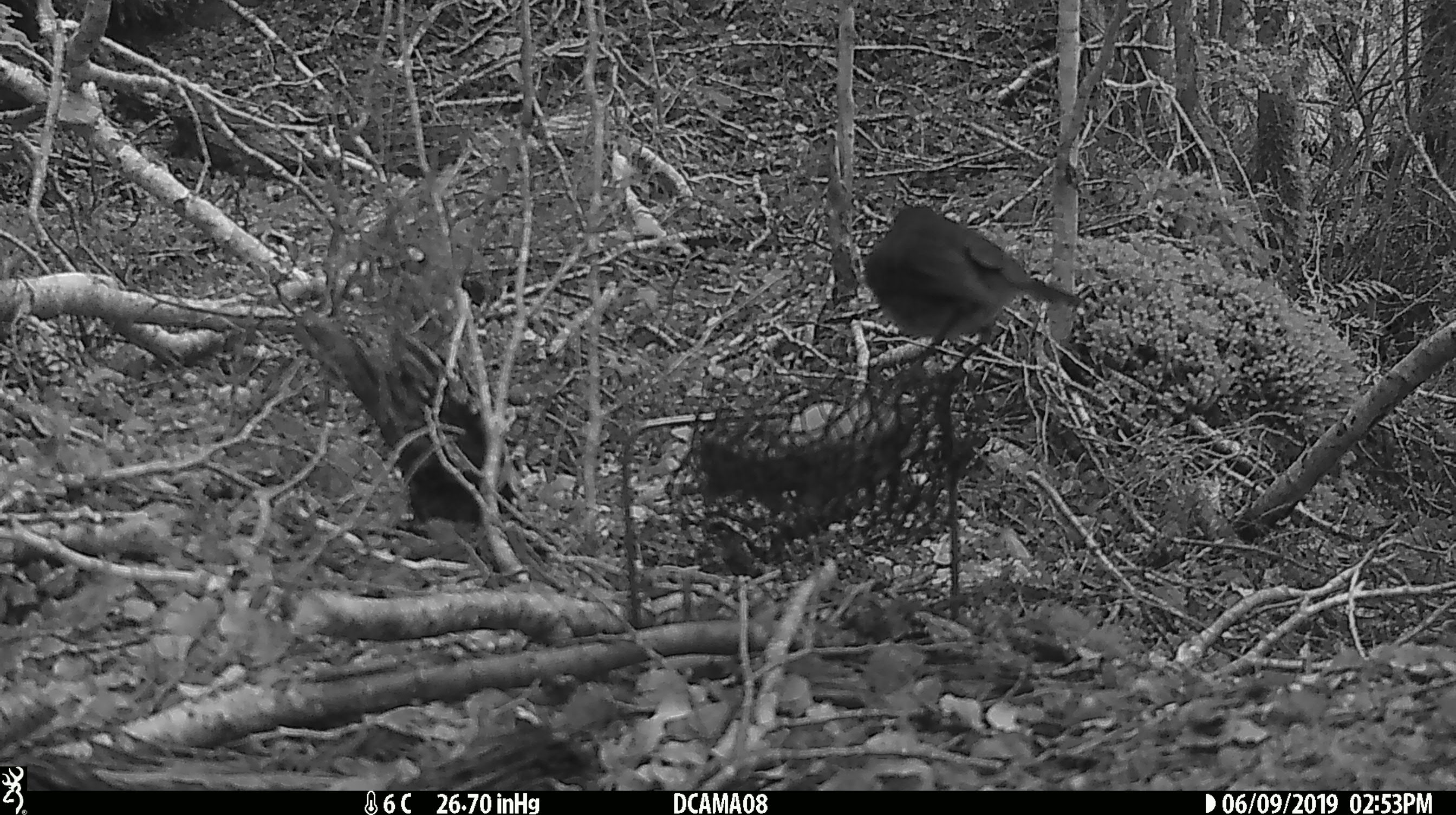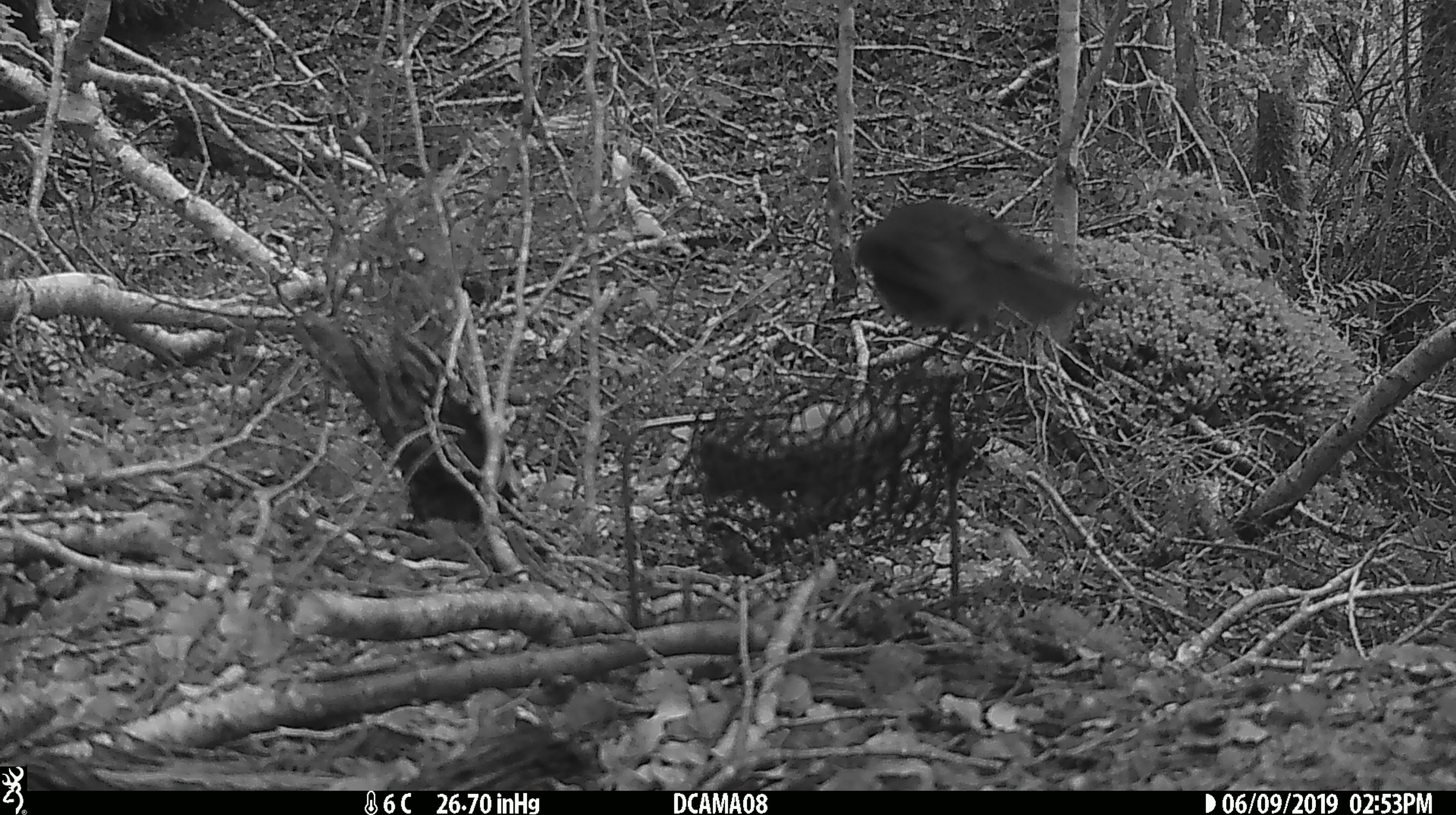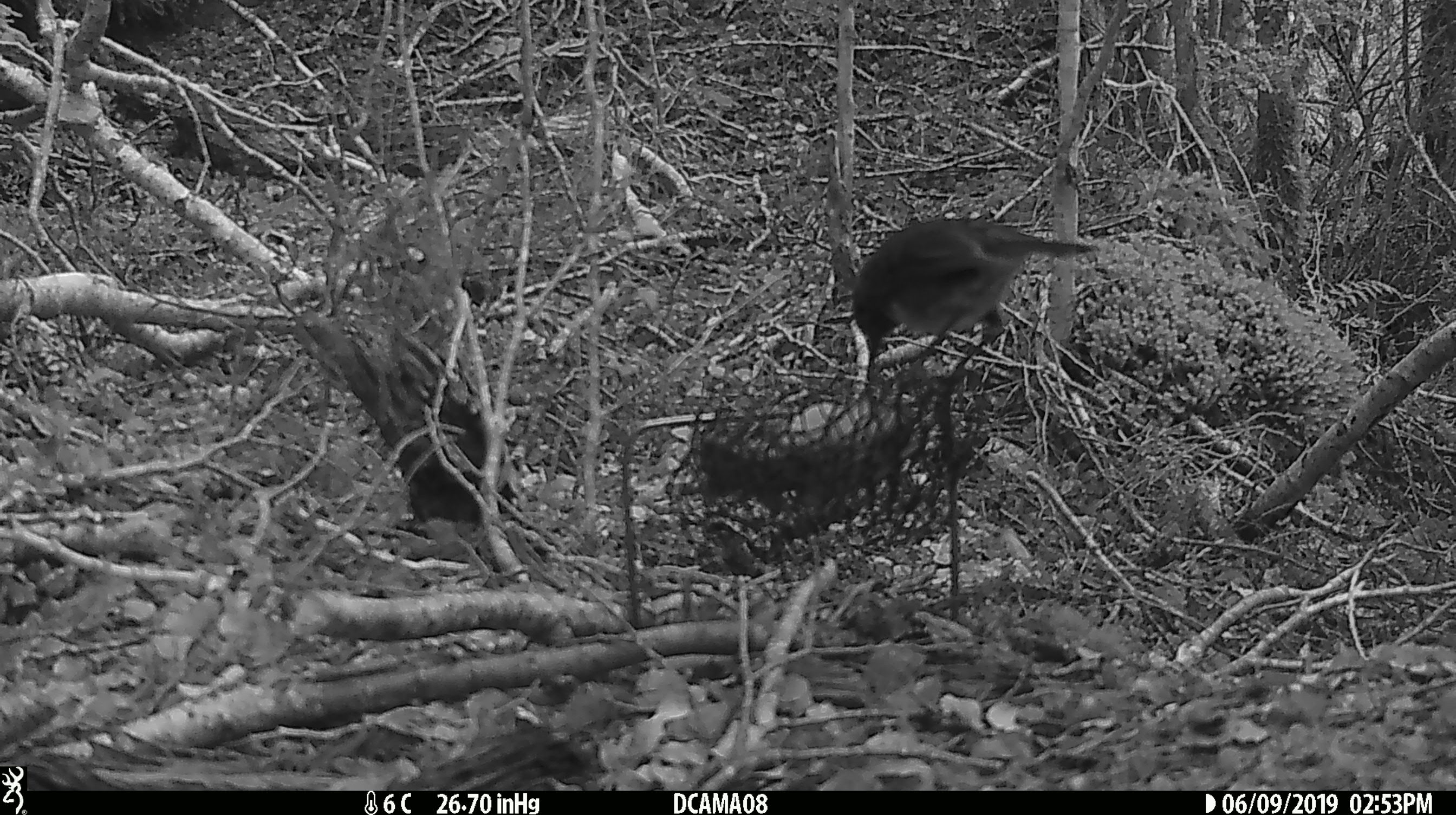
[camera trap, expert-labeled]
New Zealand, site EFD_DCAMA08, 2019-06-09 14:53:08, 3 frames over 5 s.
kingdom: Animalia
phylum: Chordata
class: Aves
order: Passeriformes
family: Petroicidae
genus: Petroica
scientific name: Petroica australis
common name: new zealand robin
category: robin